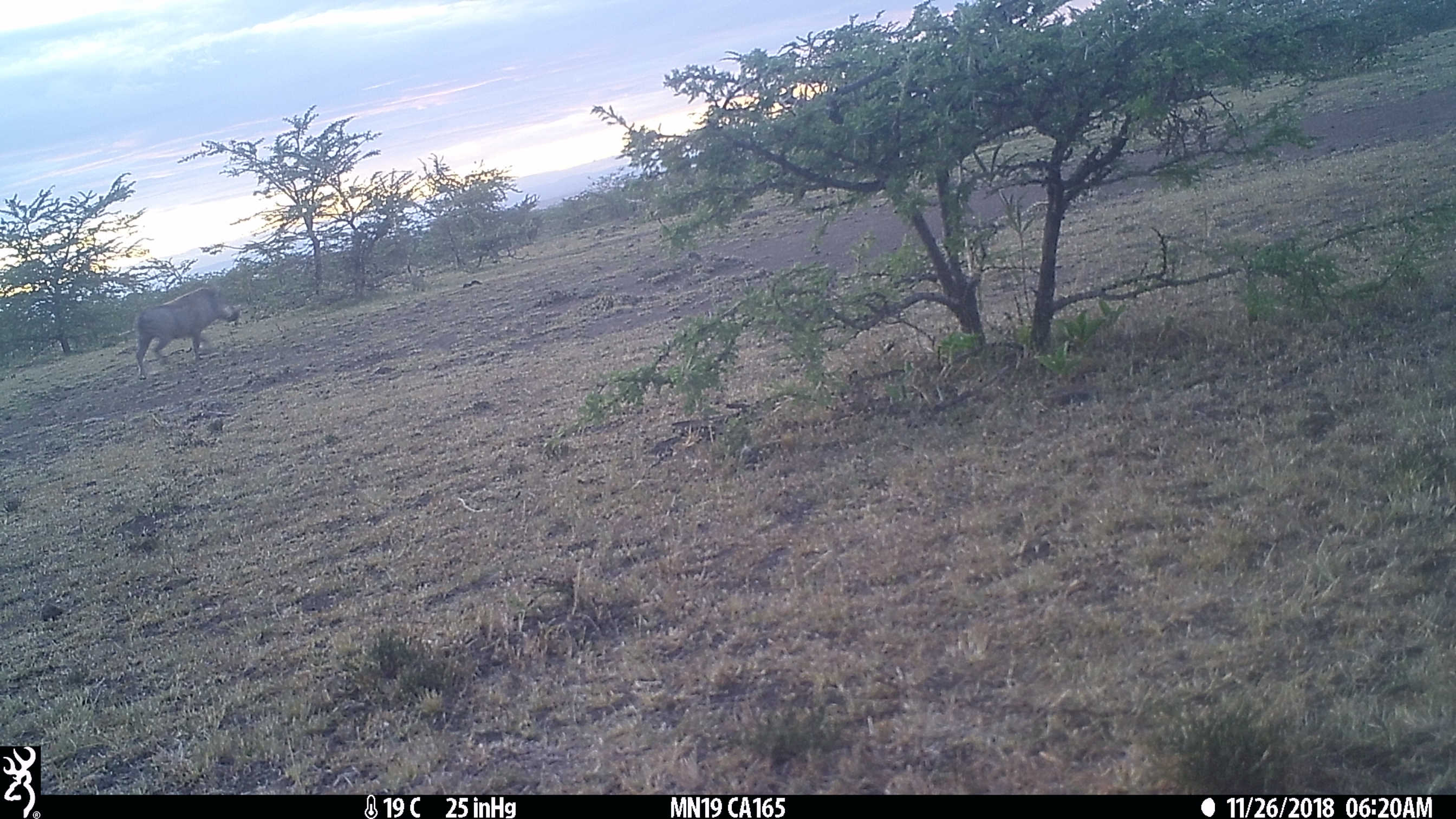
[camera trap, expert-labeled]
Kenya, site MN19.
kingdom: Animalia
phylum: Chordata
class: Mammalia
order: Artiodactyla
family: Suidae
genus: Phacochoerus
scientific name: Phacochoerus africanus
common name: common warthog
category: warthog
Warthog (common warthog) (Phacochoerus africanus).